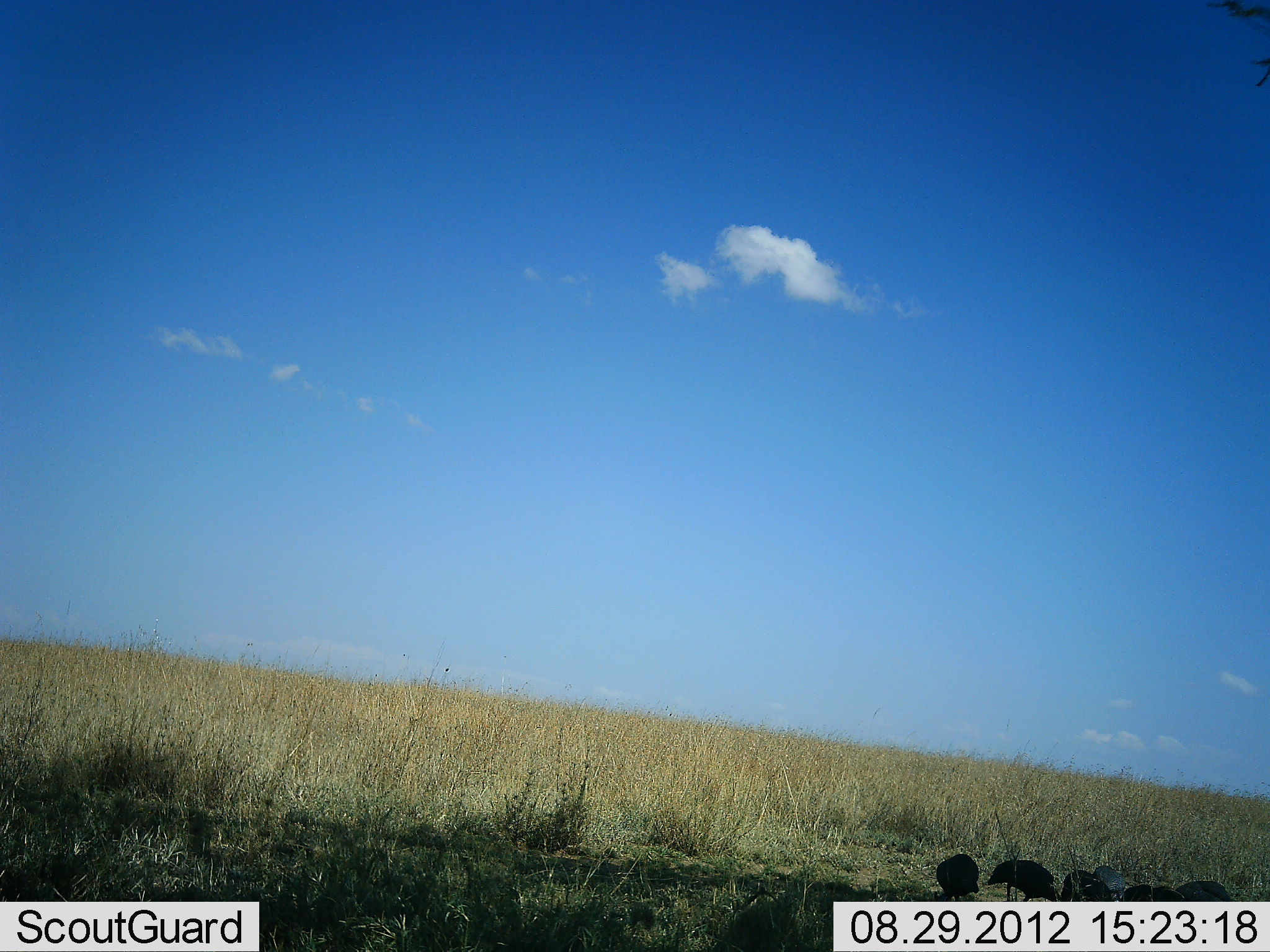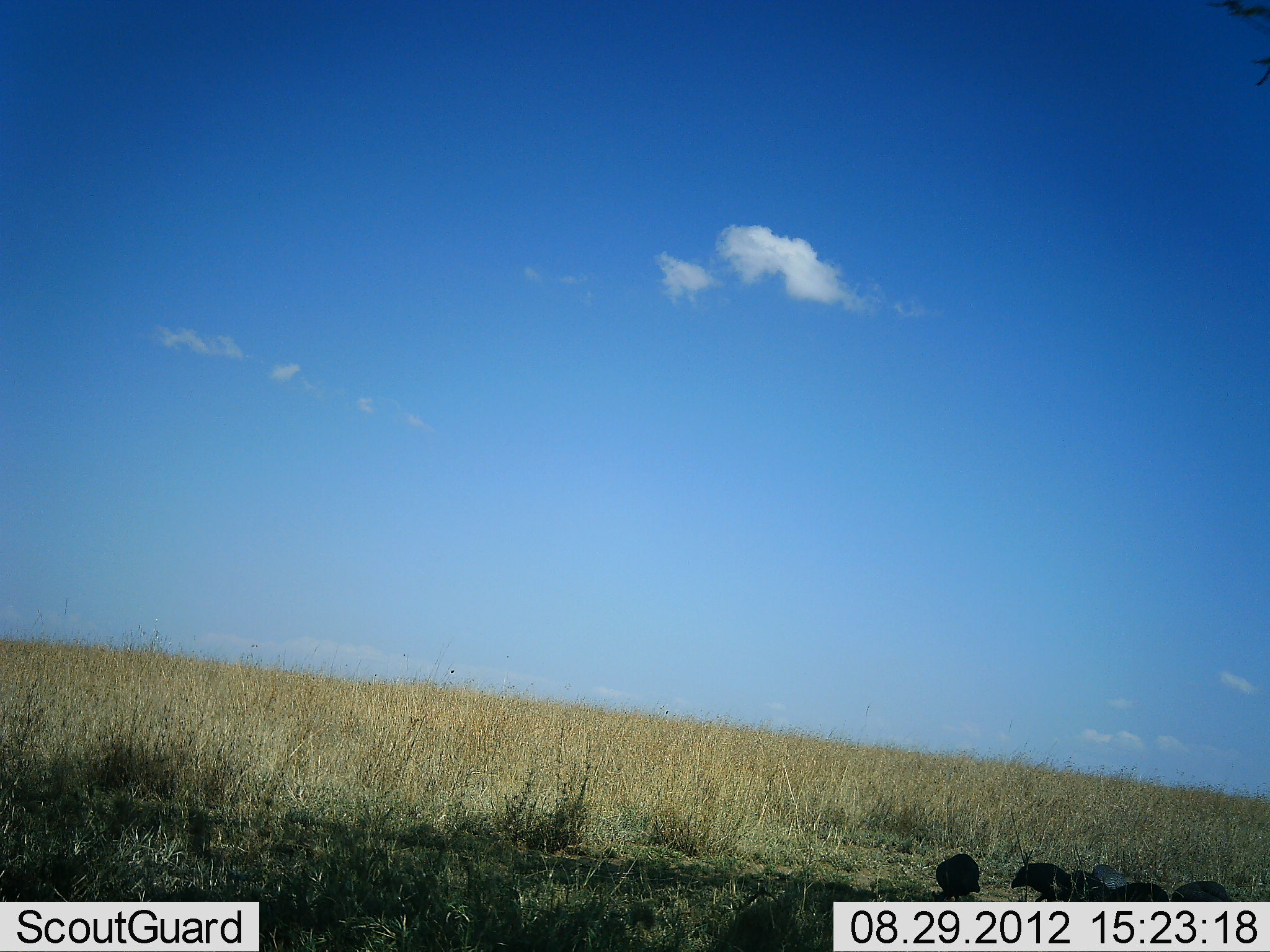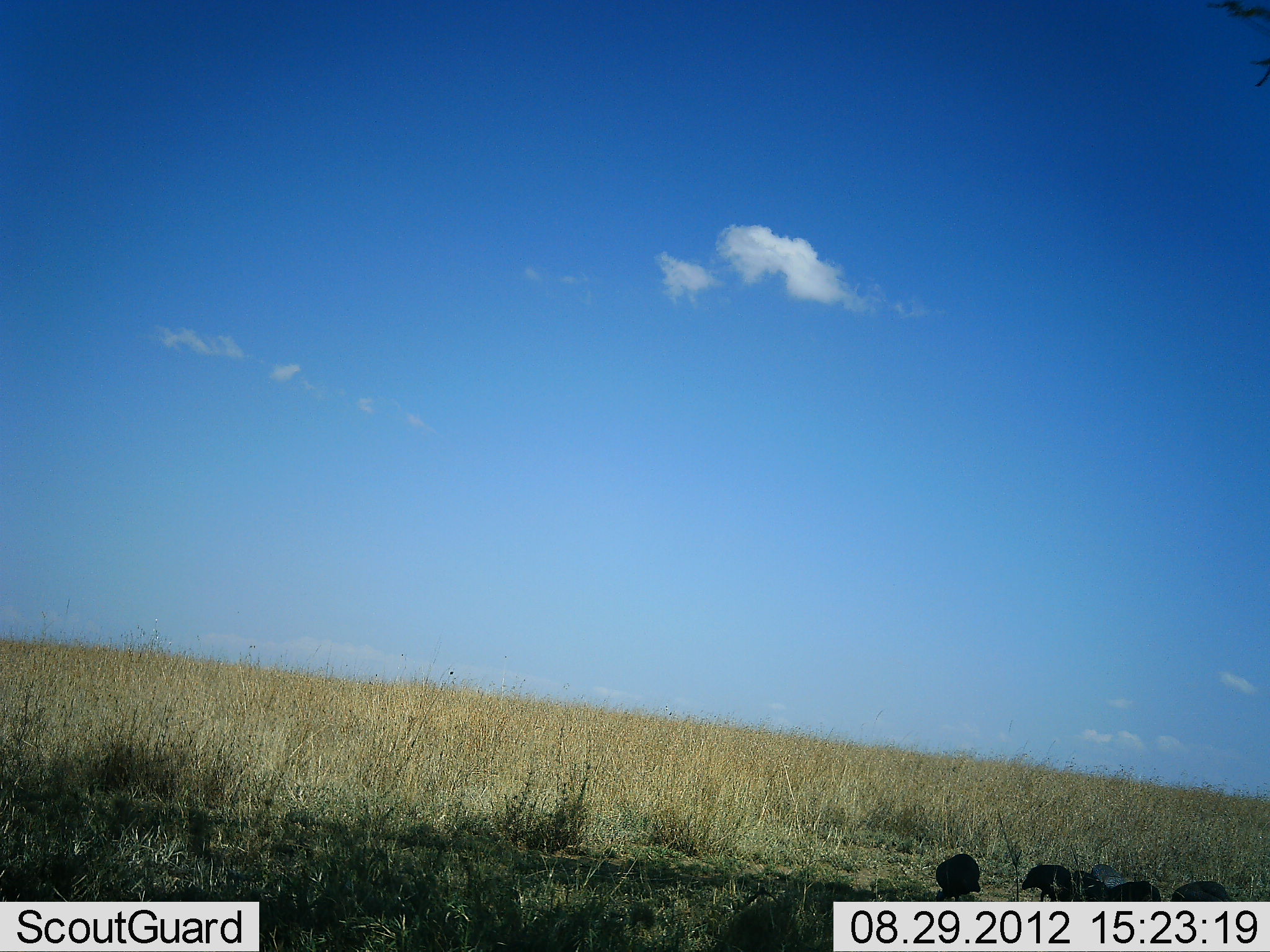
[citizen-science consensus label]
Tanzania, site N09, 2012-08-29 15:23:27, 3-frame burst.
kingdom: Animalia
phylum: Chordata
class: Aves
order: Galliformes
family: Numididae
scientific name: Numididae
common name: guinea fowl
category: guineafowl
Guineafowl (guinea fowl) (Numididae), count 4. Behavior (volunteer vote fractions): standing 40%, resting 10%, moving 30%, interacting 0%. Young present (vote fraction): 0%. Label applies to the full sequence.